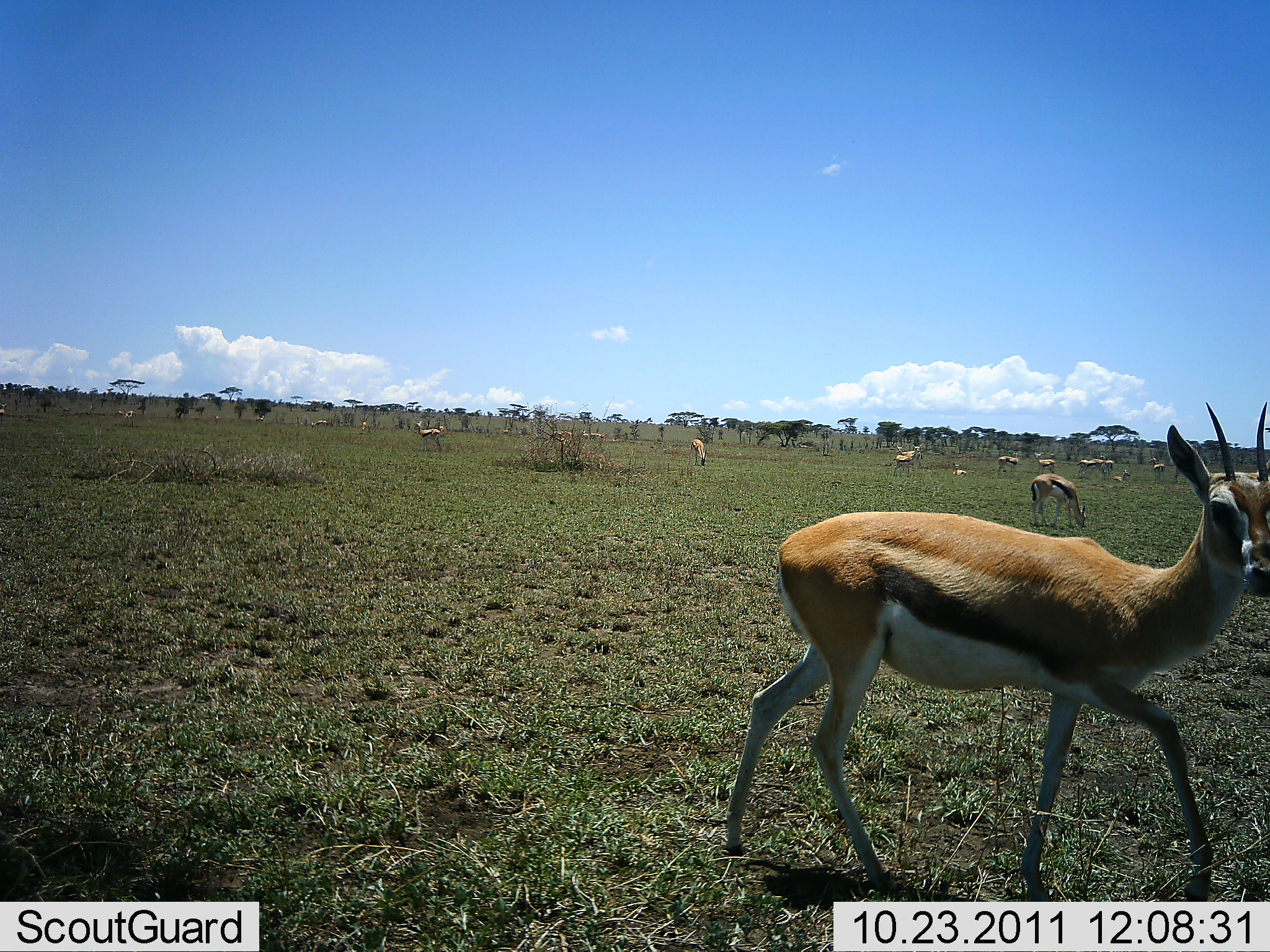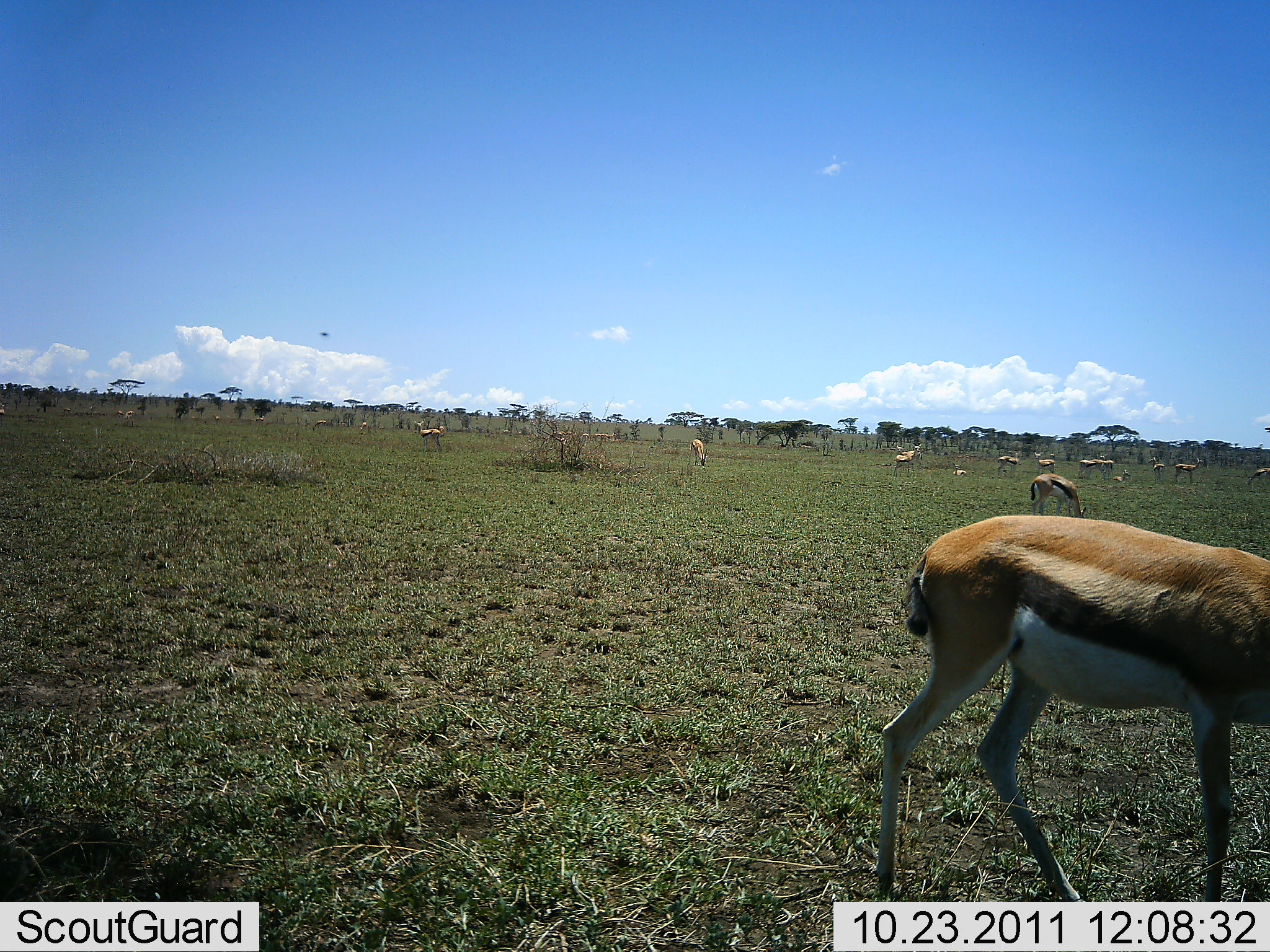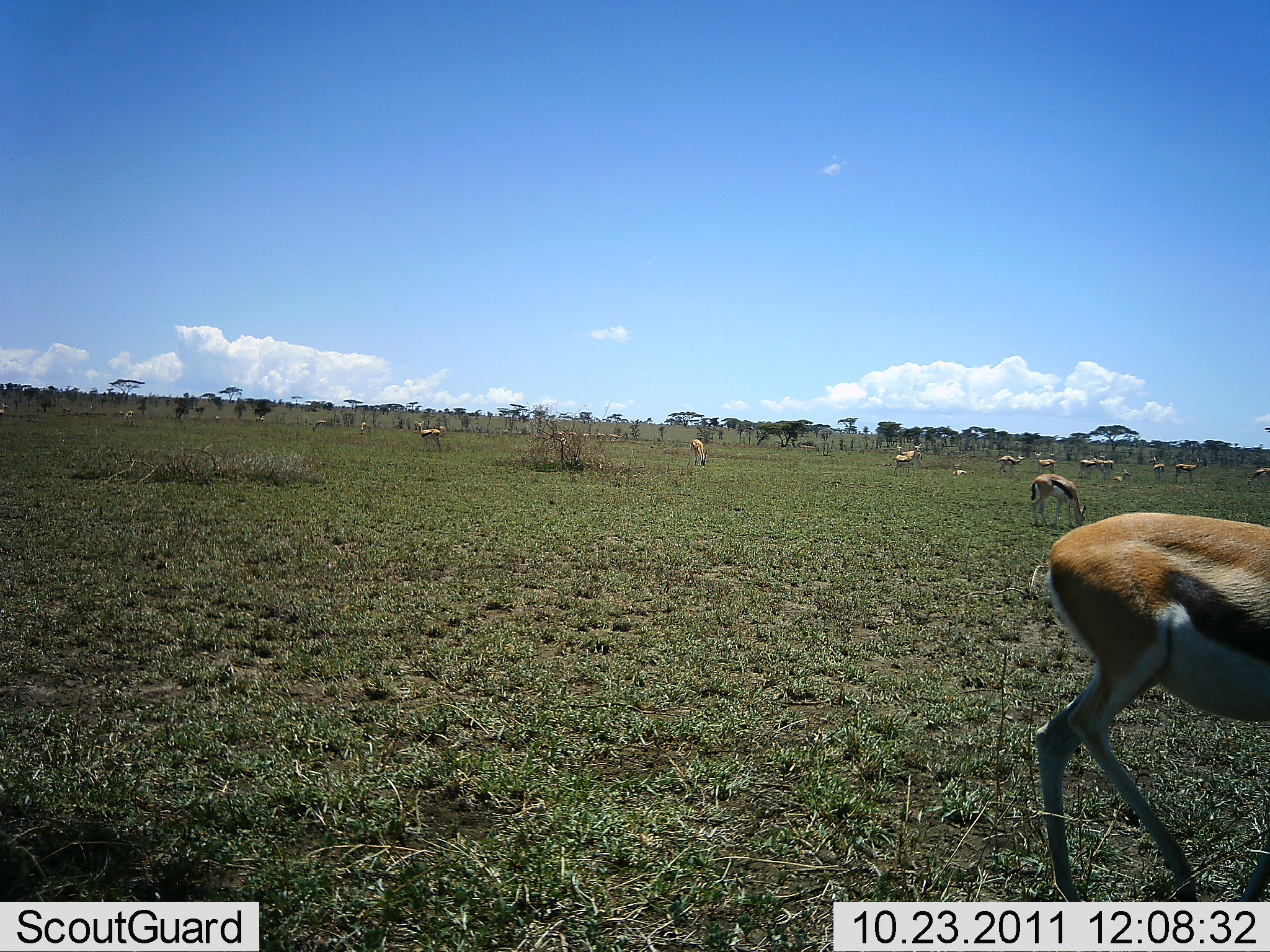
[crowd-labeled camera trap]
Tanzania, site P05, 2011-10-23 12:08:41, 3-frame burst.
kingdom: Animalia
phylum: Chordata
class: Mammalia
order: Artiodactyla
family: Bovidae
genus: Eudorcas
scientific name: Eudorcas thomsonii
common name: thomson's gazelle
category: gazellethomsons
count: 11-50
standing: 67%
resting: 20%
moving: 73%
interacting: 13%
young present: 7%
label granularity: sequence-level